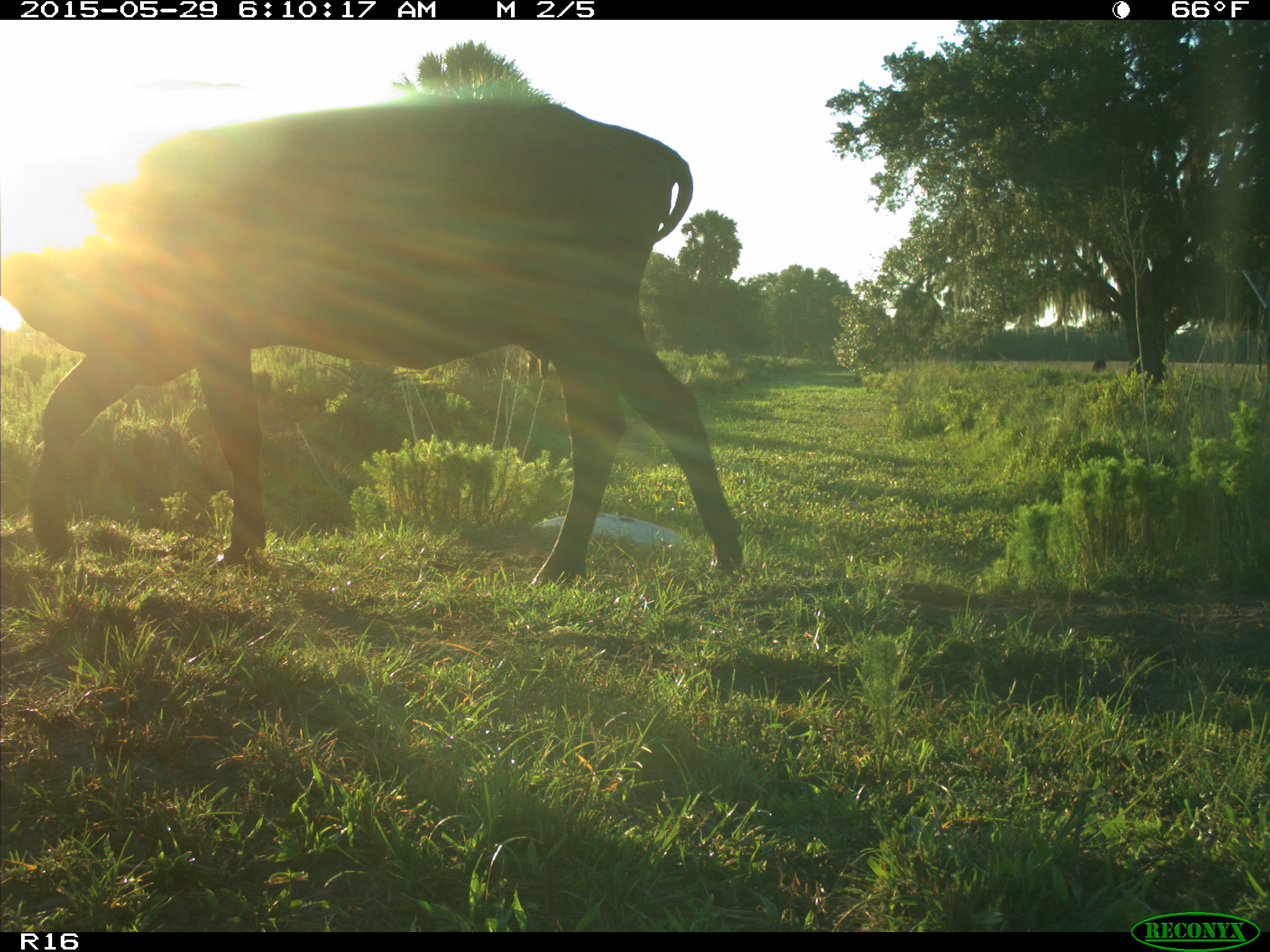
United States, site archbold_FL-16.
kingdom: Animalia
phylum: Chordata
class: Mammalia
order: Artiodactyla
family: Bovidae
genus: Bos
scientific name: Bos taurus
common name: domestic cow